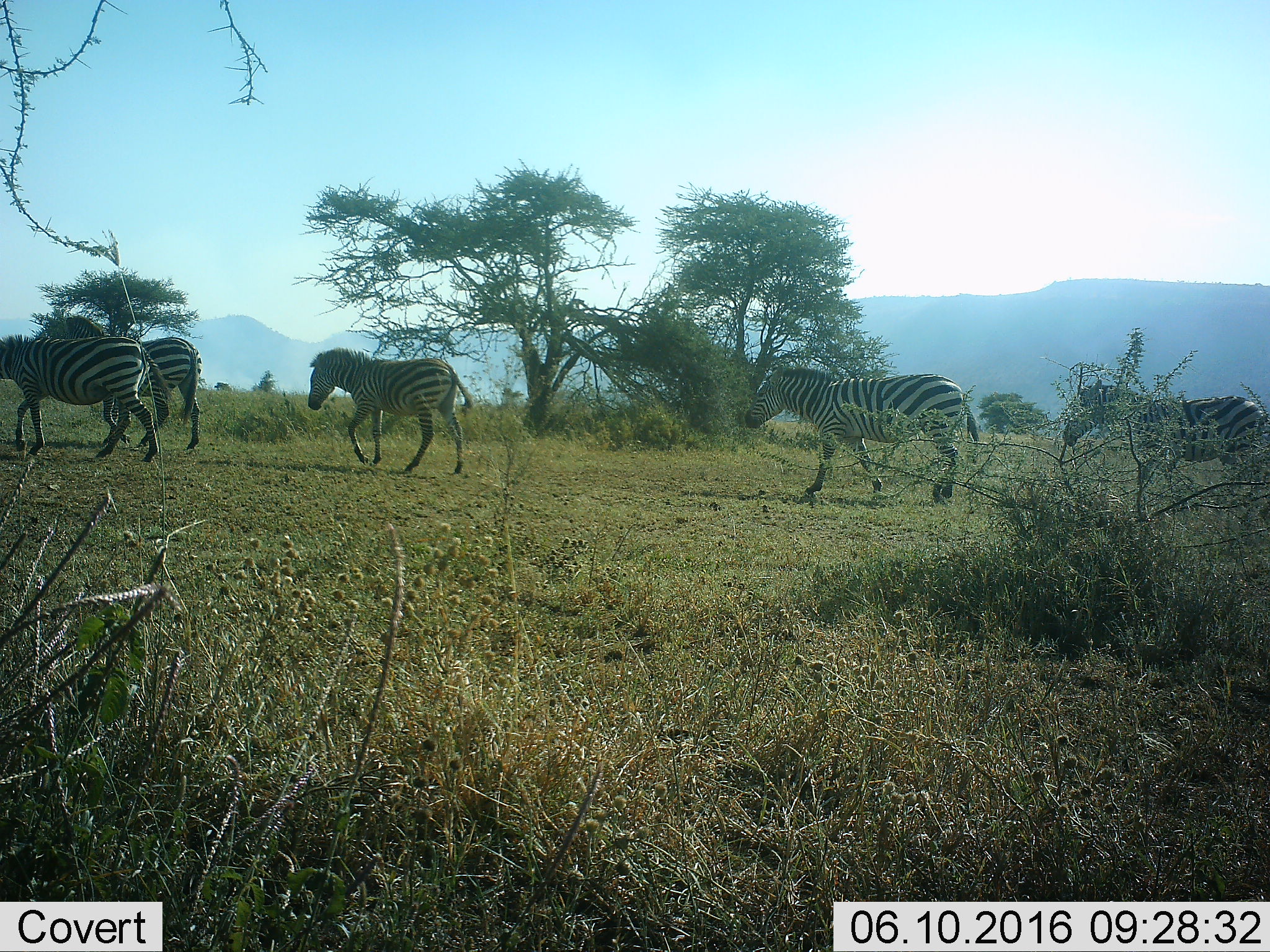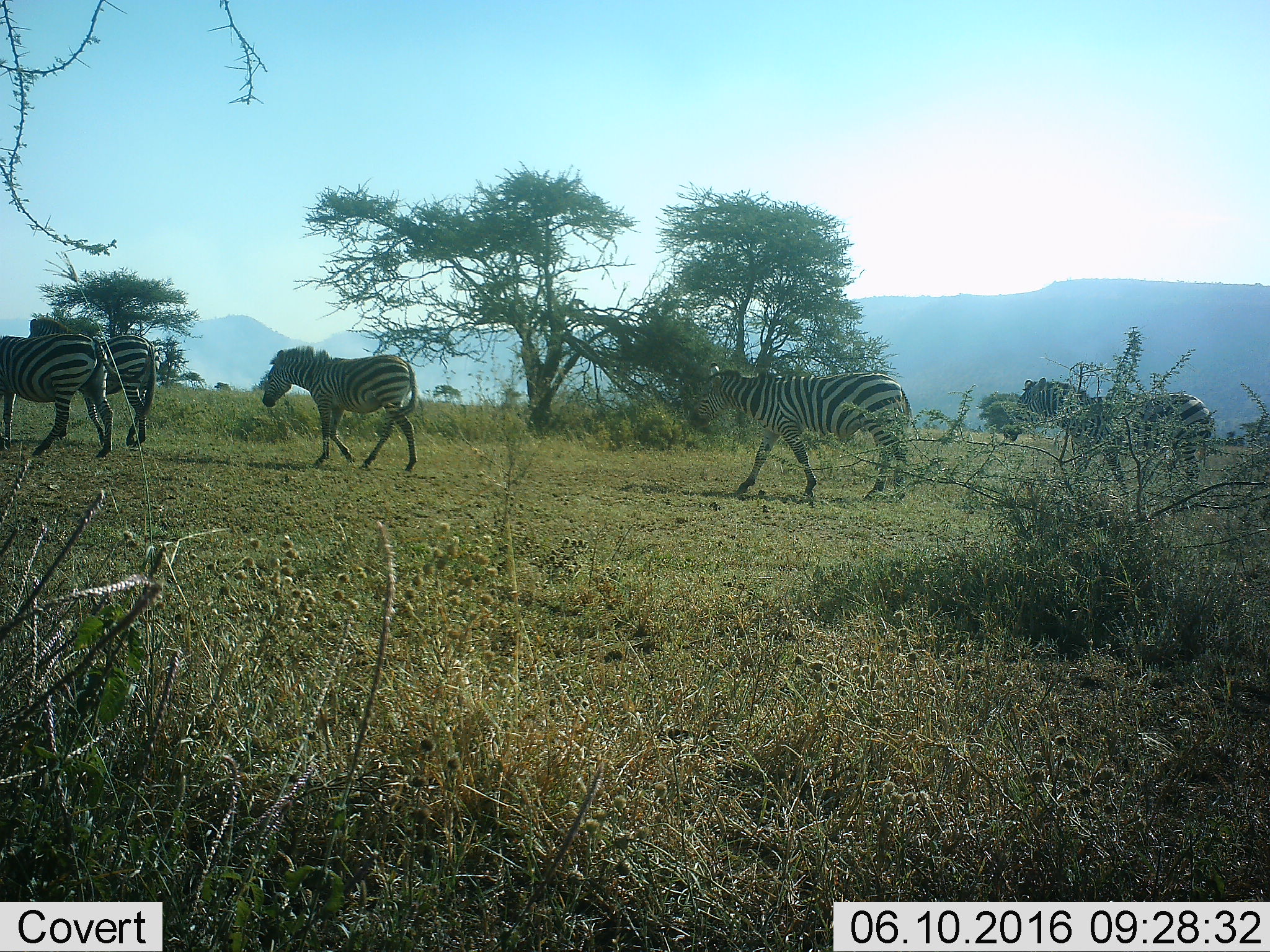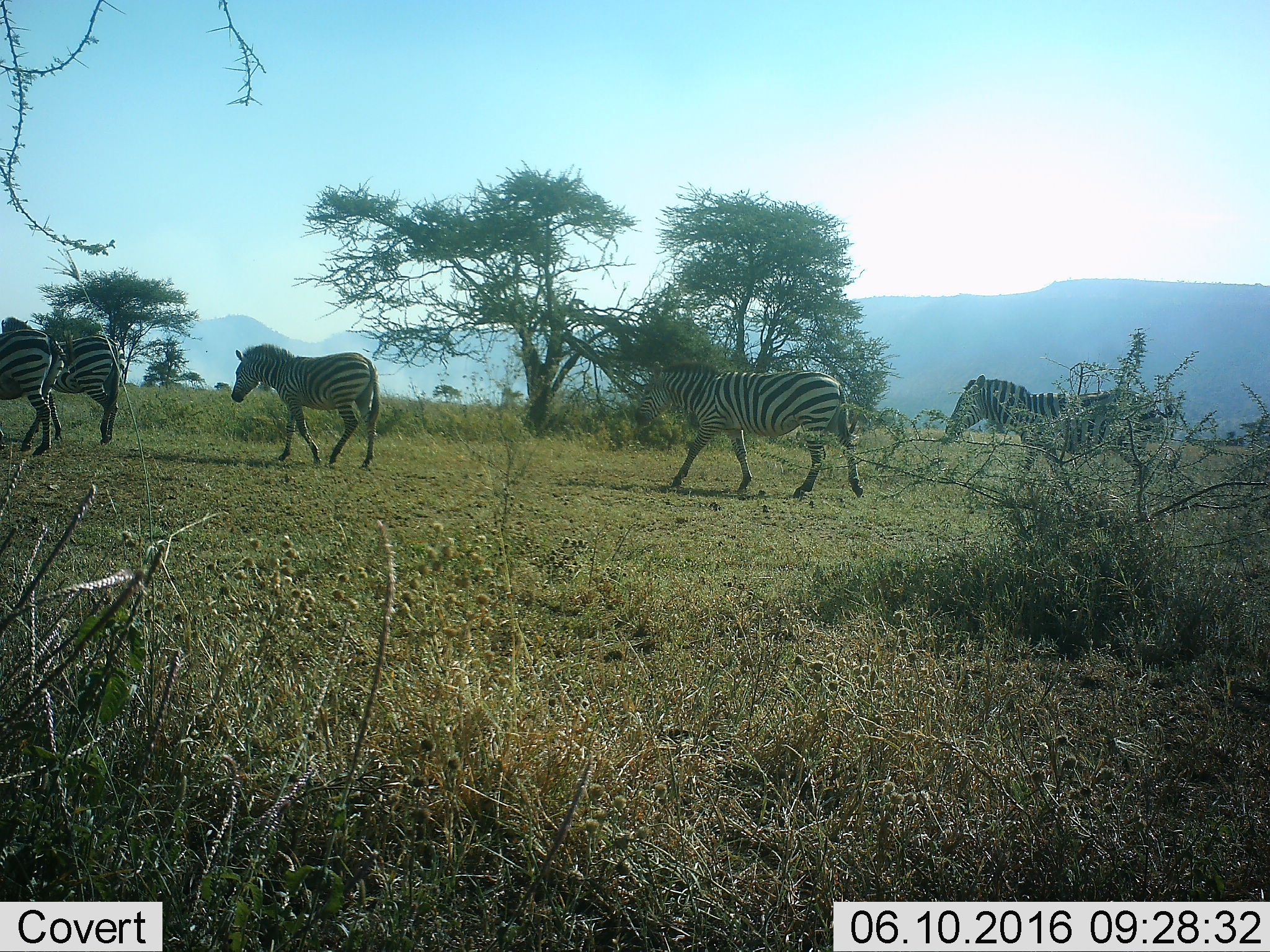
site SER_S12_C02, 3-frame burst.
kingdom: Animalia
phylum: Chordata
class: Mammalia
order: Perissodactyla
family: Equidae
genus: Equus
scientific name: Equus quagga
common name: plains zebra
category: zebraplains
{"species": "zebraplains (plains zebra) (Equus quagga)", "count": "5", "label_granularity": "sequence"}